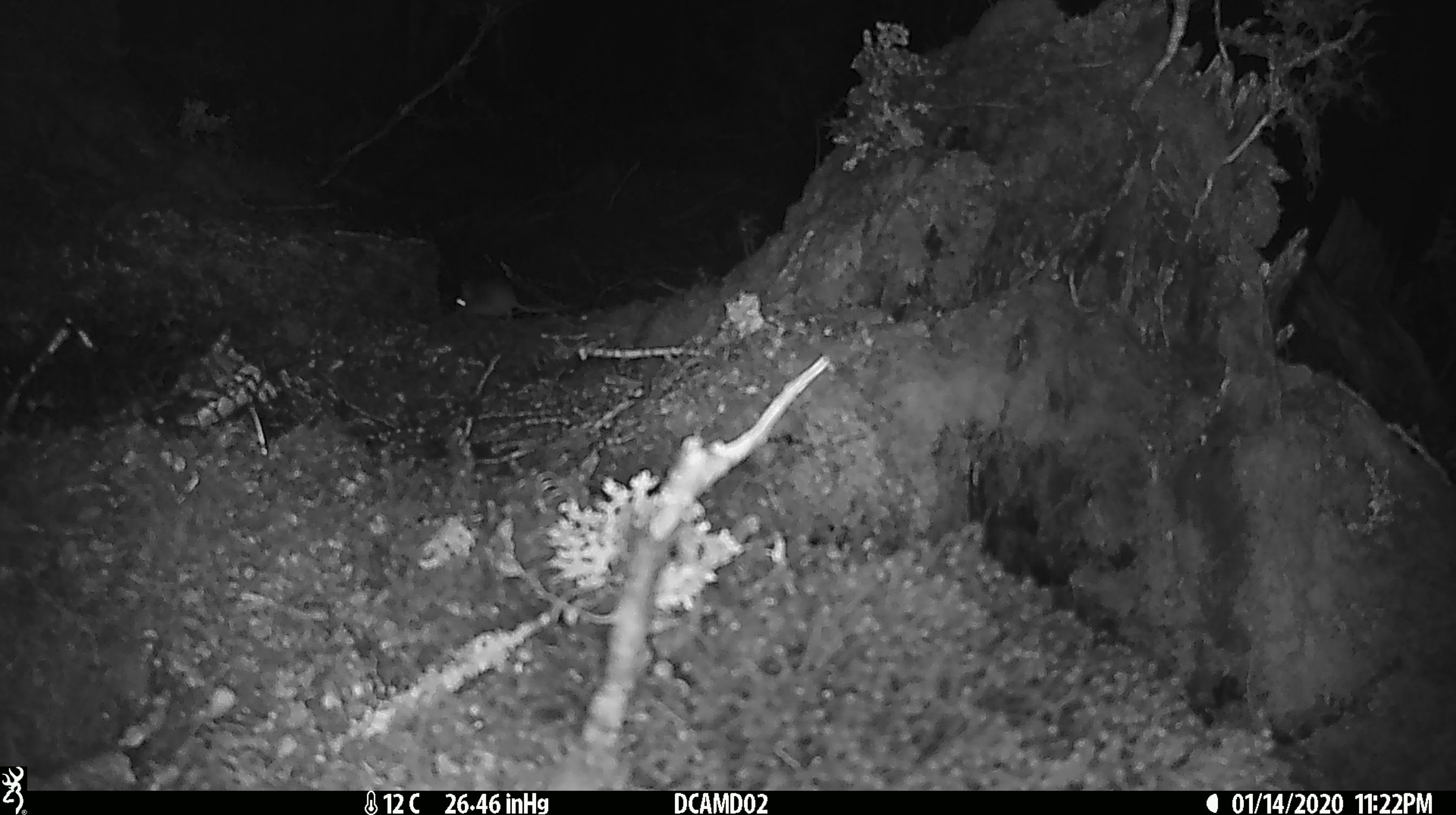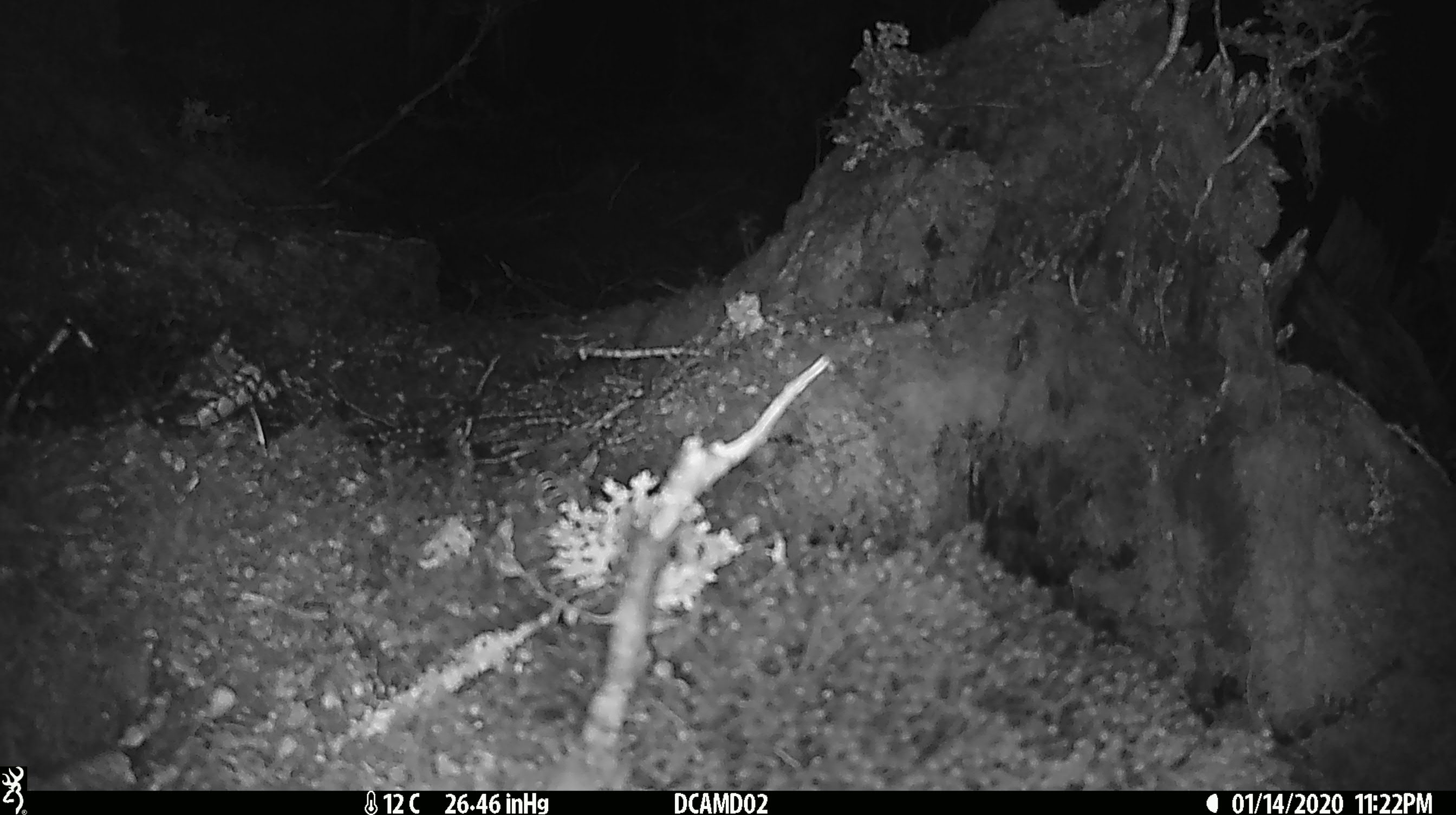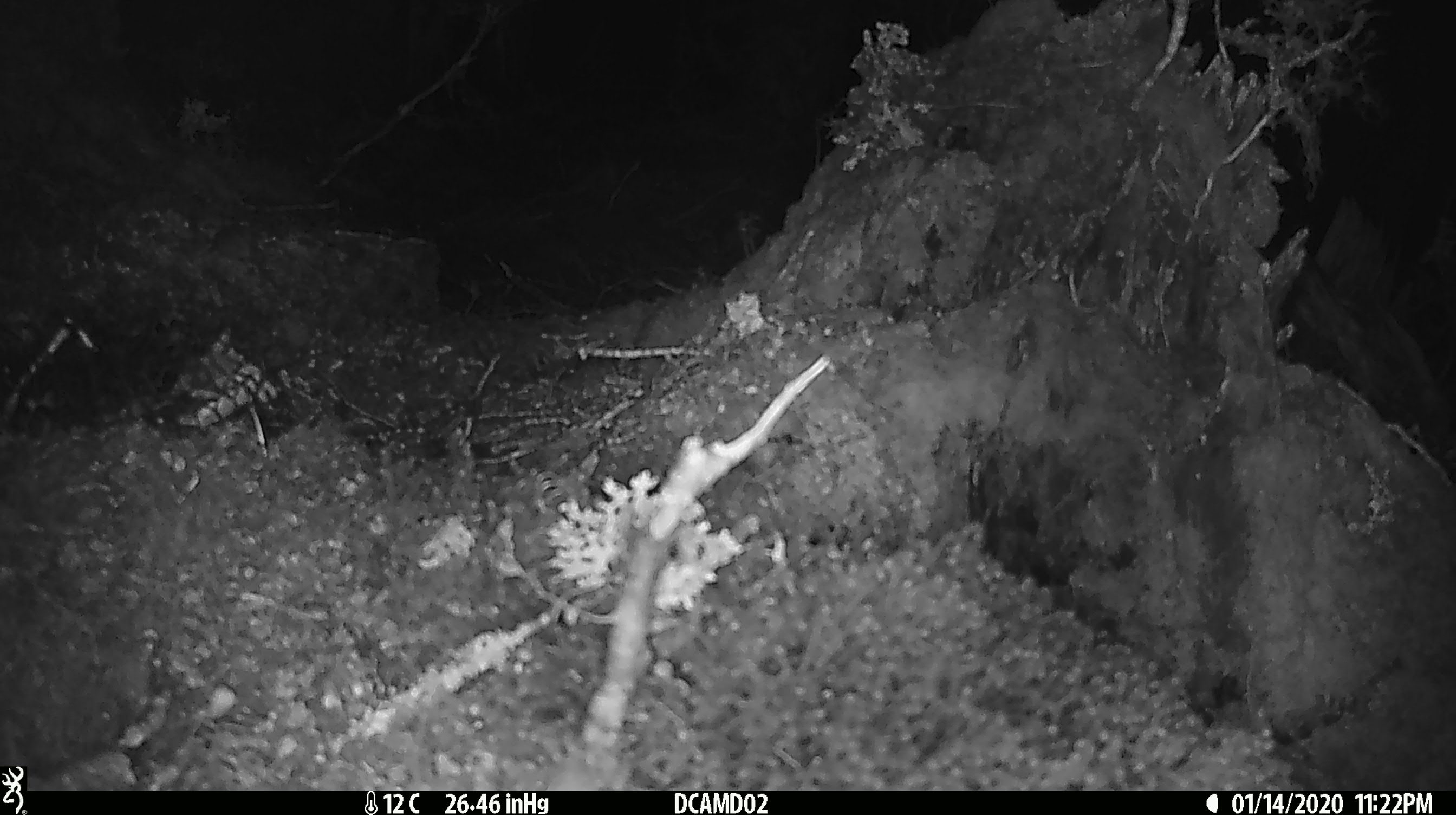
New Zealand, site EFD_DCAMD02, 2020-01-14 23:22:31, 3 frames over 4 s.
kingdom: Animalia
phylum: Chordata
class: Mammalia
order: Rodentia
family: Muridae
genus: Mus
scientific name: Mus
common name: mouse